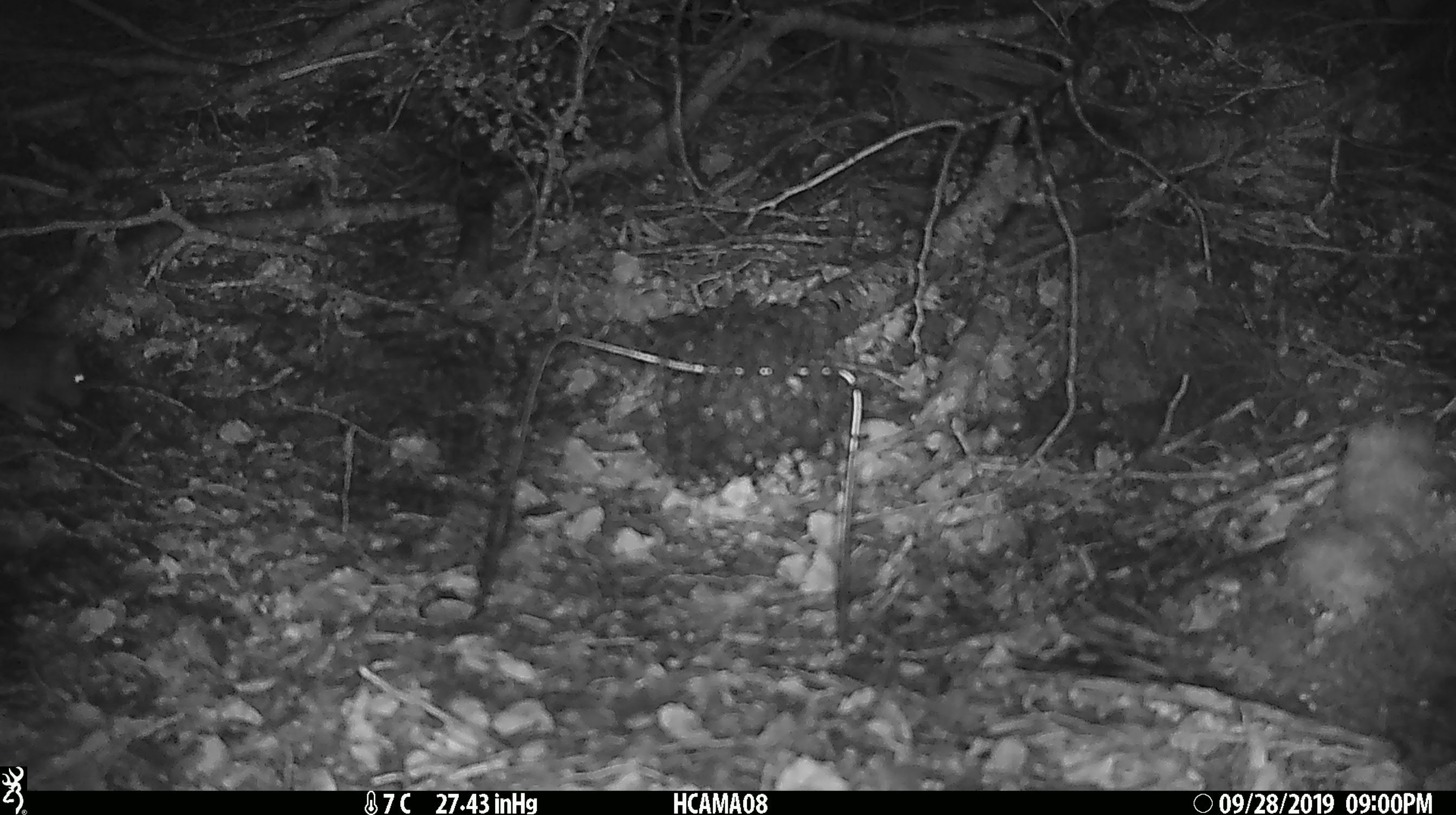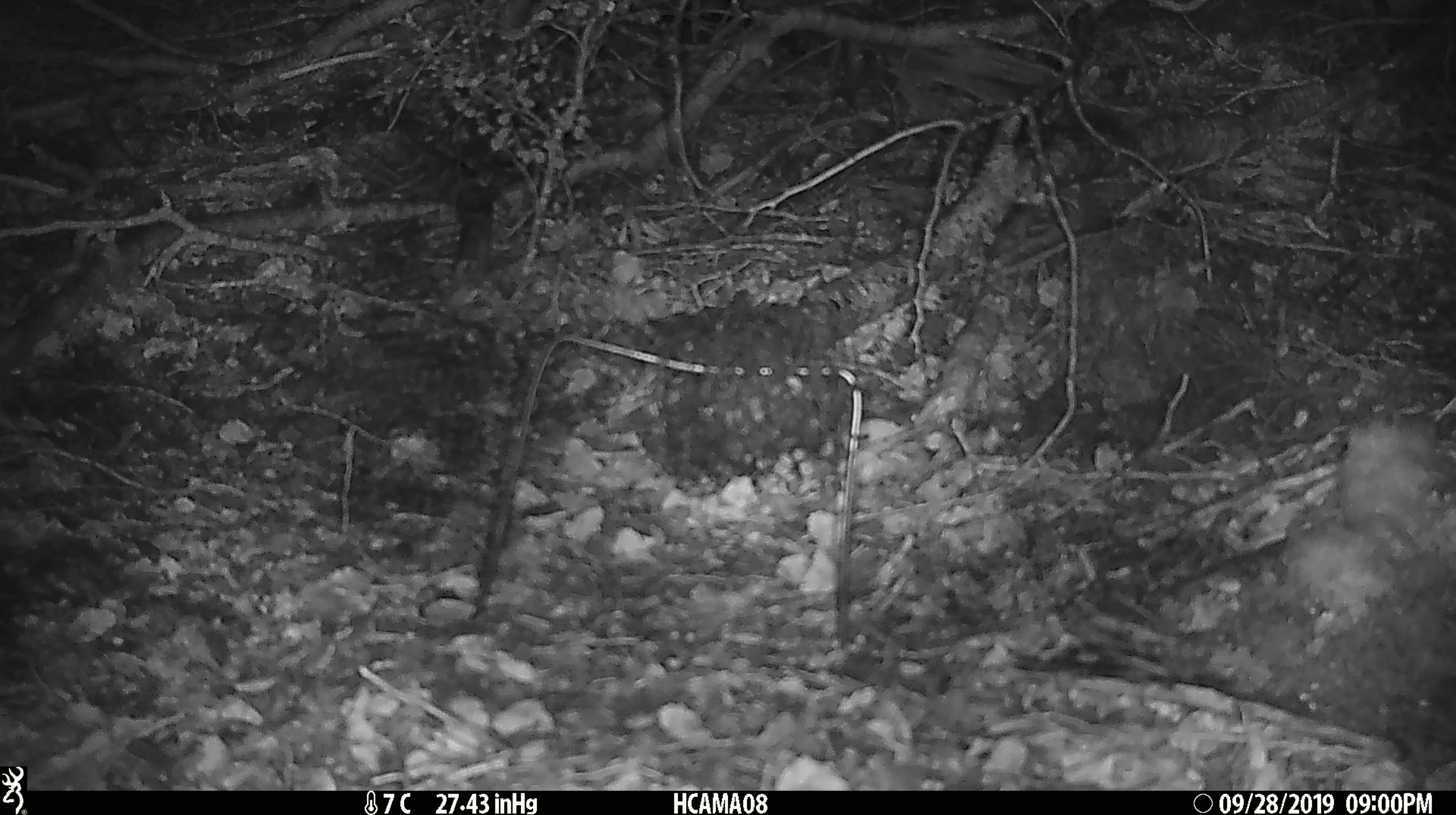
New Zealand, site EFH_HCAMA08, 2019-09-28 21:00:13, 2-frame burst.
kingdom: Animalia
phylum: Chordata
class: Mammalia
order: Rodentia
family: Muridae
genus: Mus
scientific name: Mus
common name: mouse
Mouse (Mus).